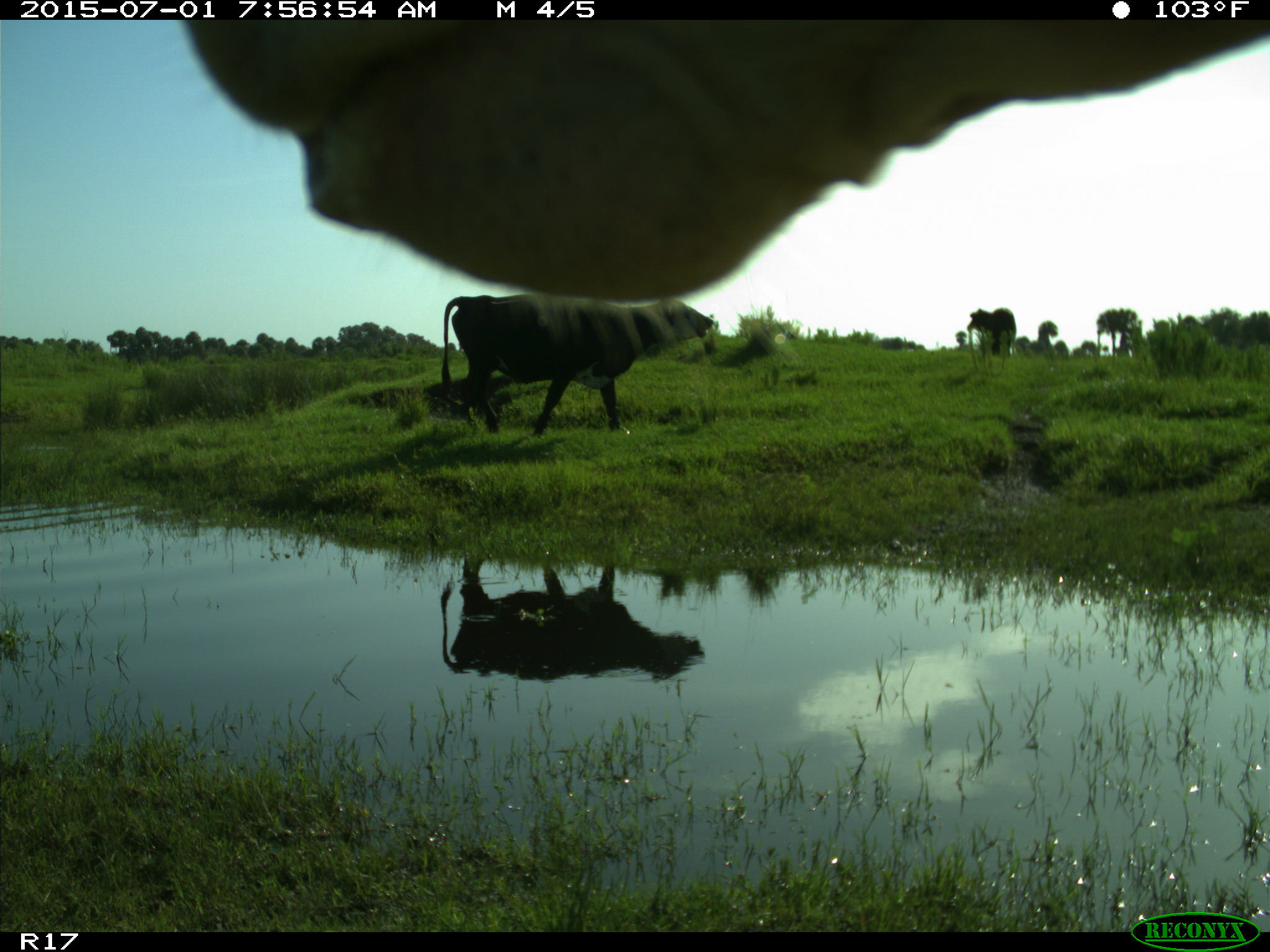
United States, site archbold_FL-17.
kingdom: Animalia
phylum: Chordata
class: Mammalia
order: Artiodactyla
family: Bovidae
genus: Bos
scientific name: Bos taurus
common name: domestic cow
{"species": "Bos taurus (domestic cow)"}